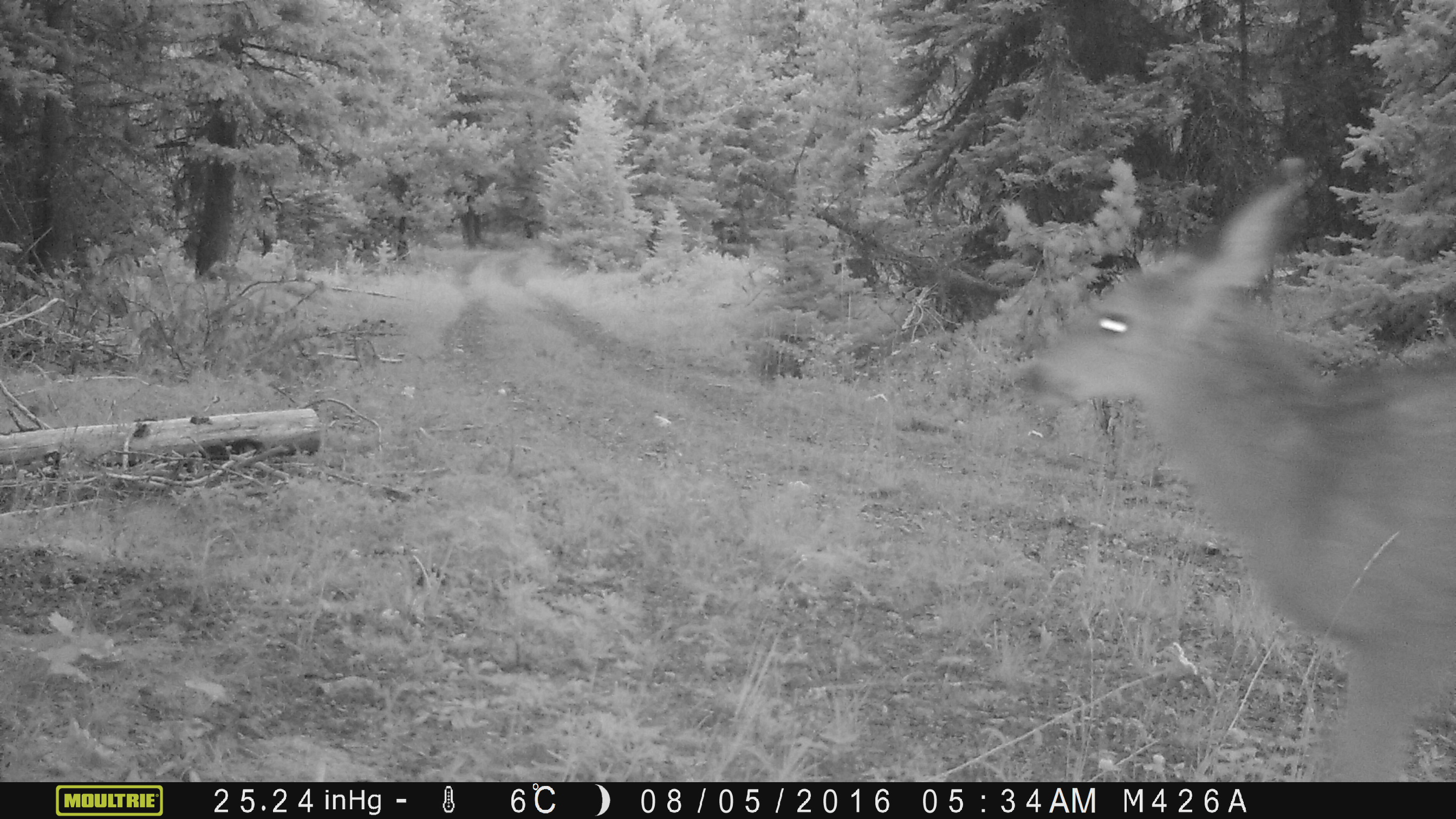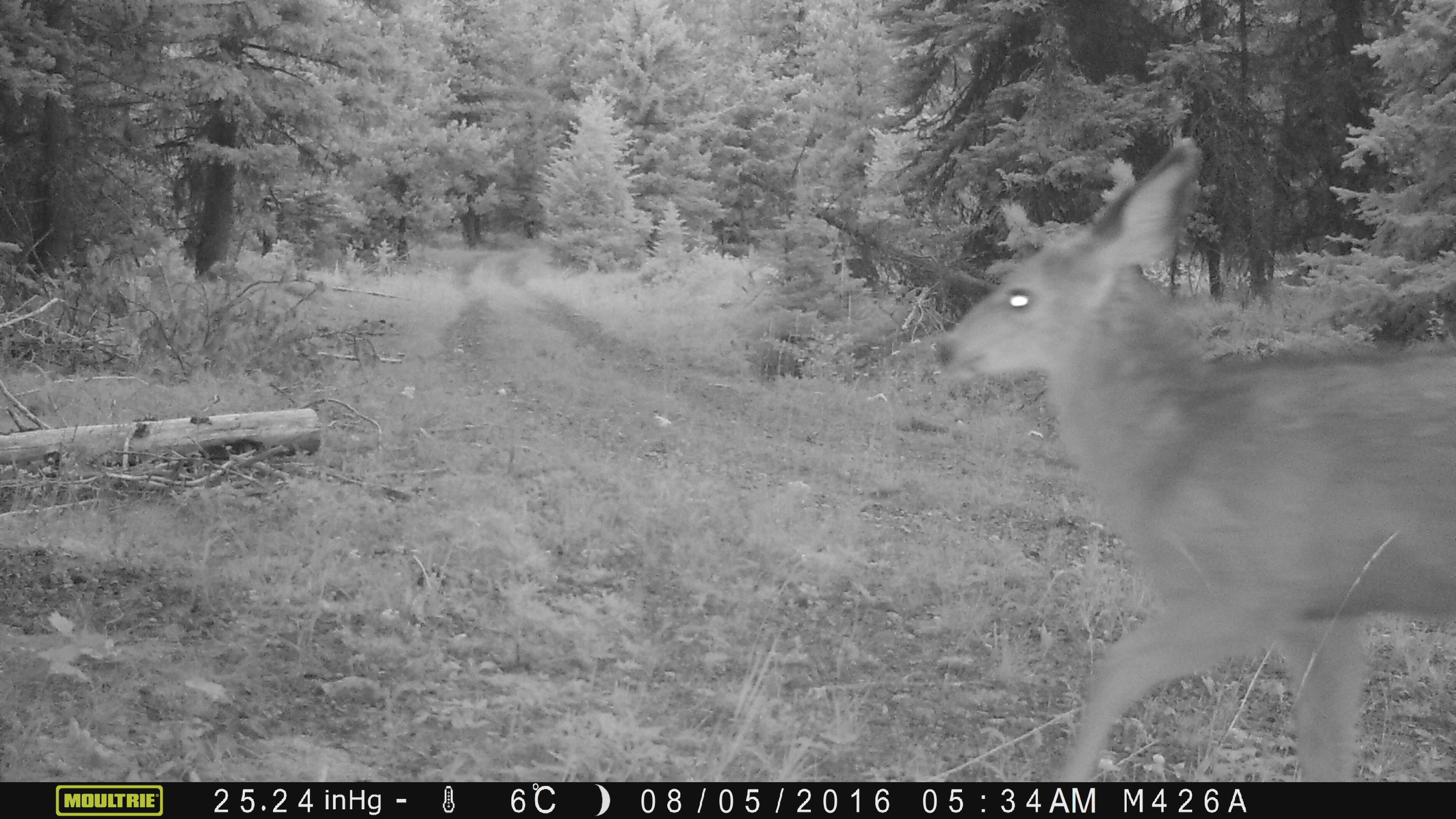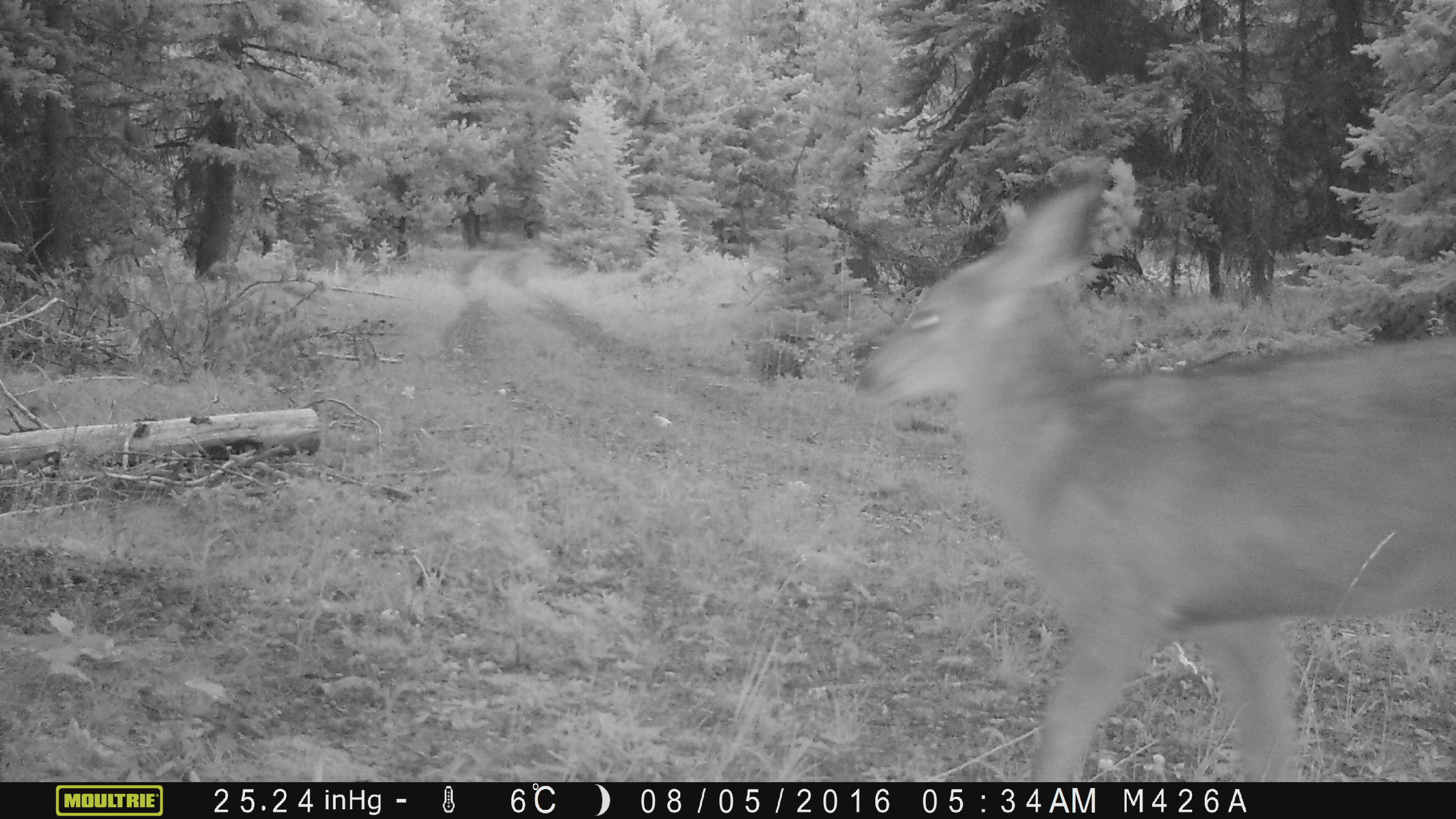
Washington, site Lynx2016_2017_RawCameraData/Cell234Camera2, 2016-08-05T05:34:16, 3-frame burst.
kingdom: Animalia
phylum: Chordata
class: Mammalia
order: Artiodactyla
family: Cervidae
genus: Odocoileus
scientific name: Odocoileus hemionus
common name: mule deer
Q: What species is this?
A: Odocoileus hemionus (mule deer).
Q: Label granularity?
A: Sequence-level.